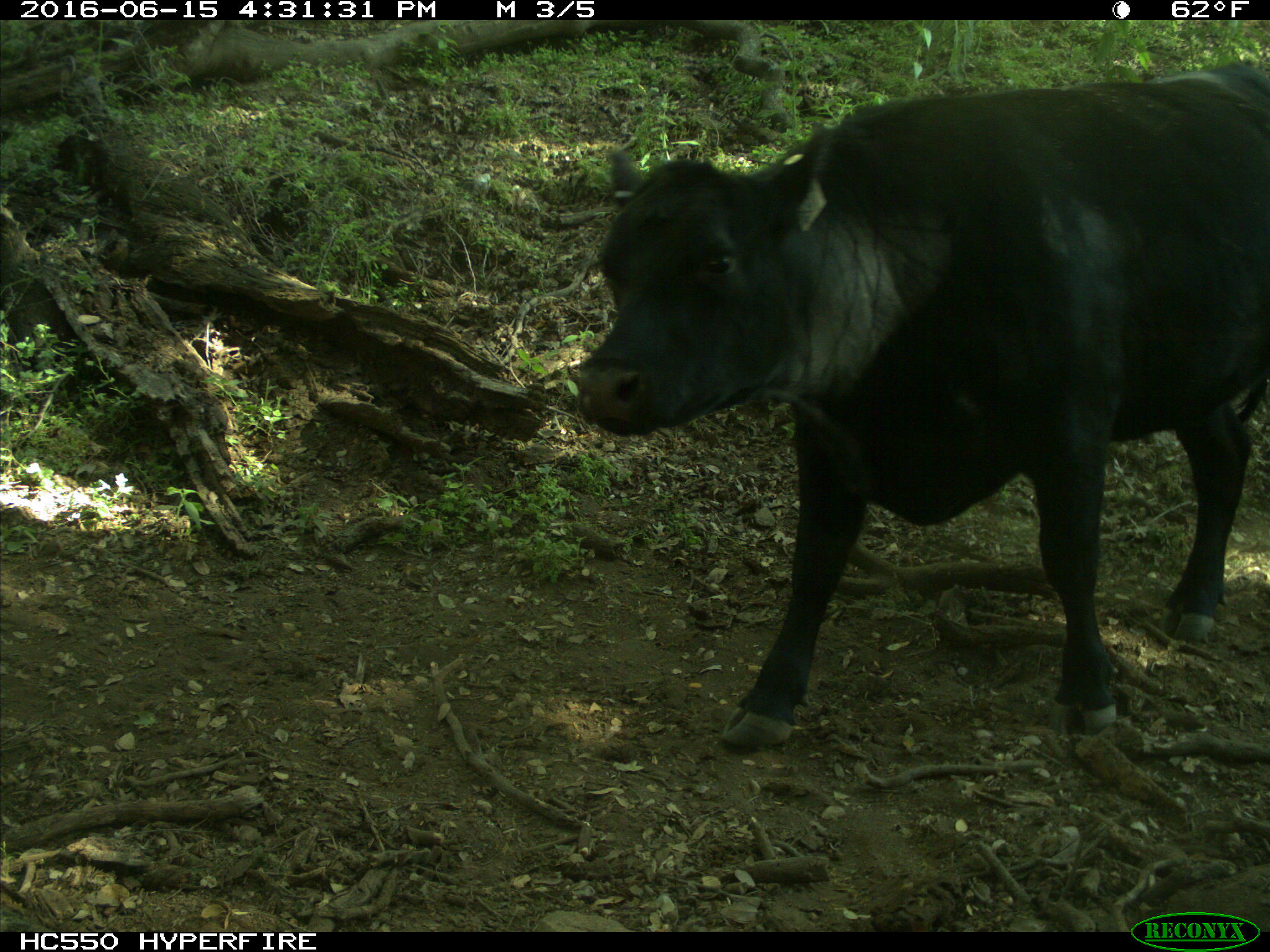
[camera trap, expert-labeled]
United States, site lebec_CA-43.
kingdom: Animalia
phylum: Chordata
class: Mammalia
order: Artiodactyla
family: Bovidae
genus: Bos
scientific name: Bos taurus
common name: domestic cow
Bos taurus (domestic cow).